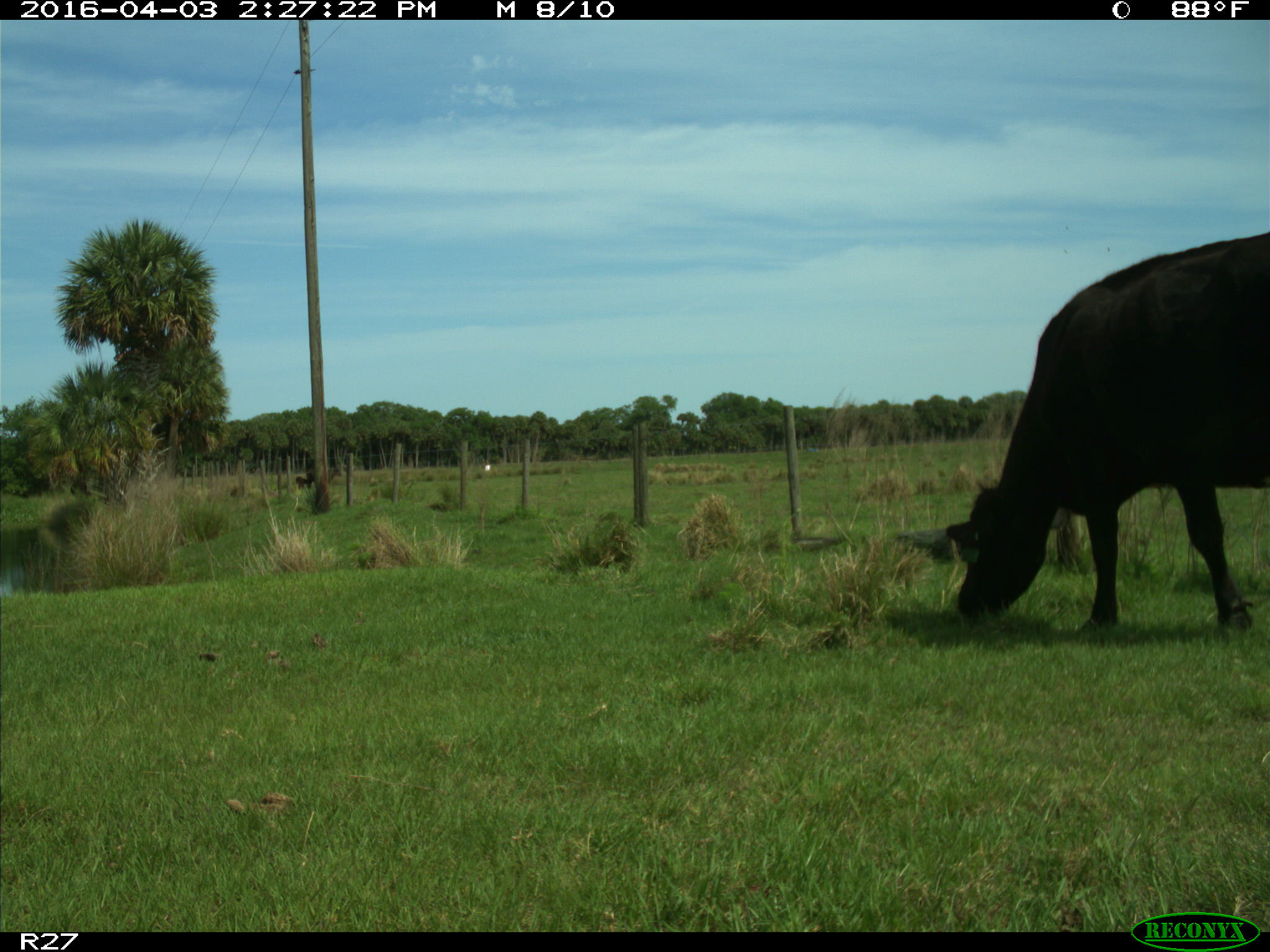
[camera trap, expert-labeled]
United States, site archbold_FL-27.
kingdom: Animalia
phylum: Chordata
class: Mammalia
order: Artiodactyla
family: Bovidae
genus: Bos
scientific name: Bos taurus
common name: domestic cow